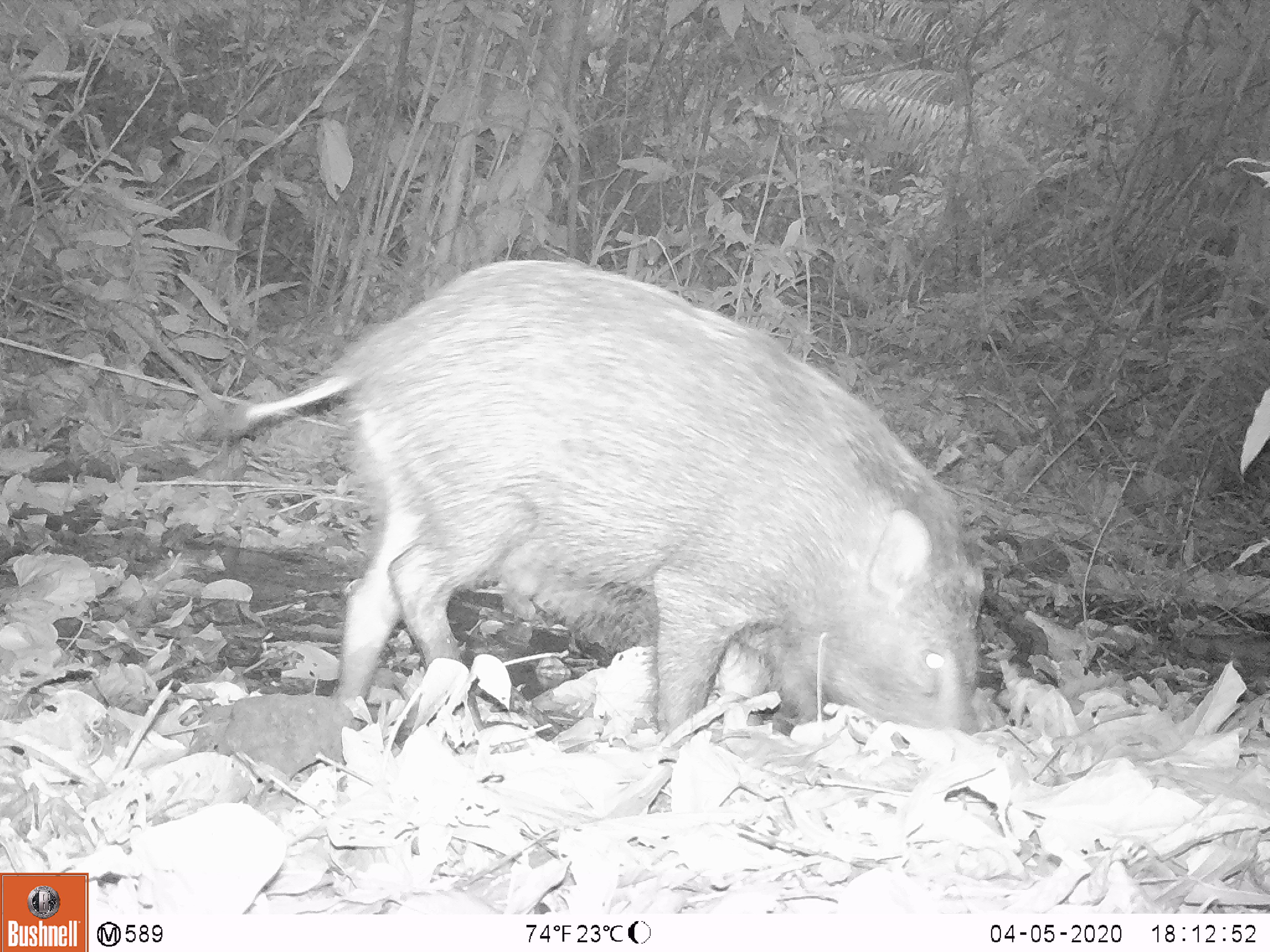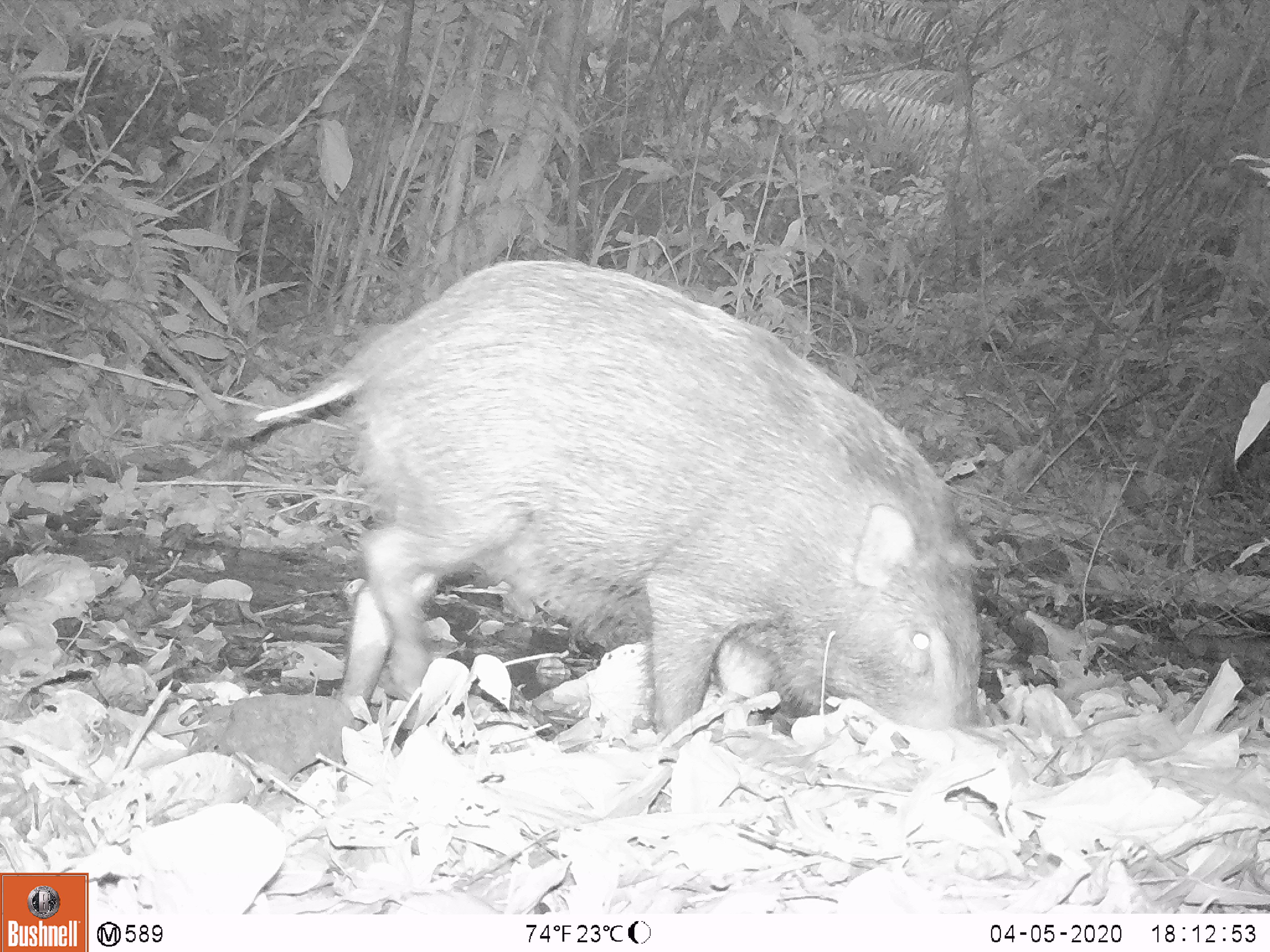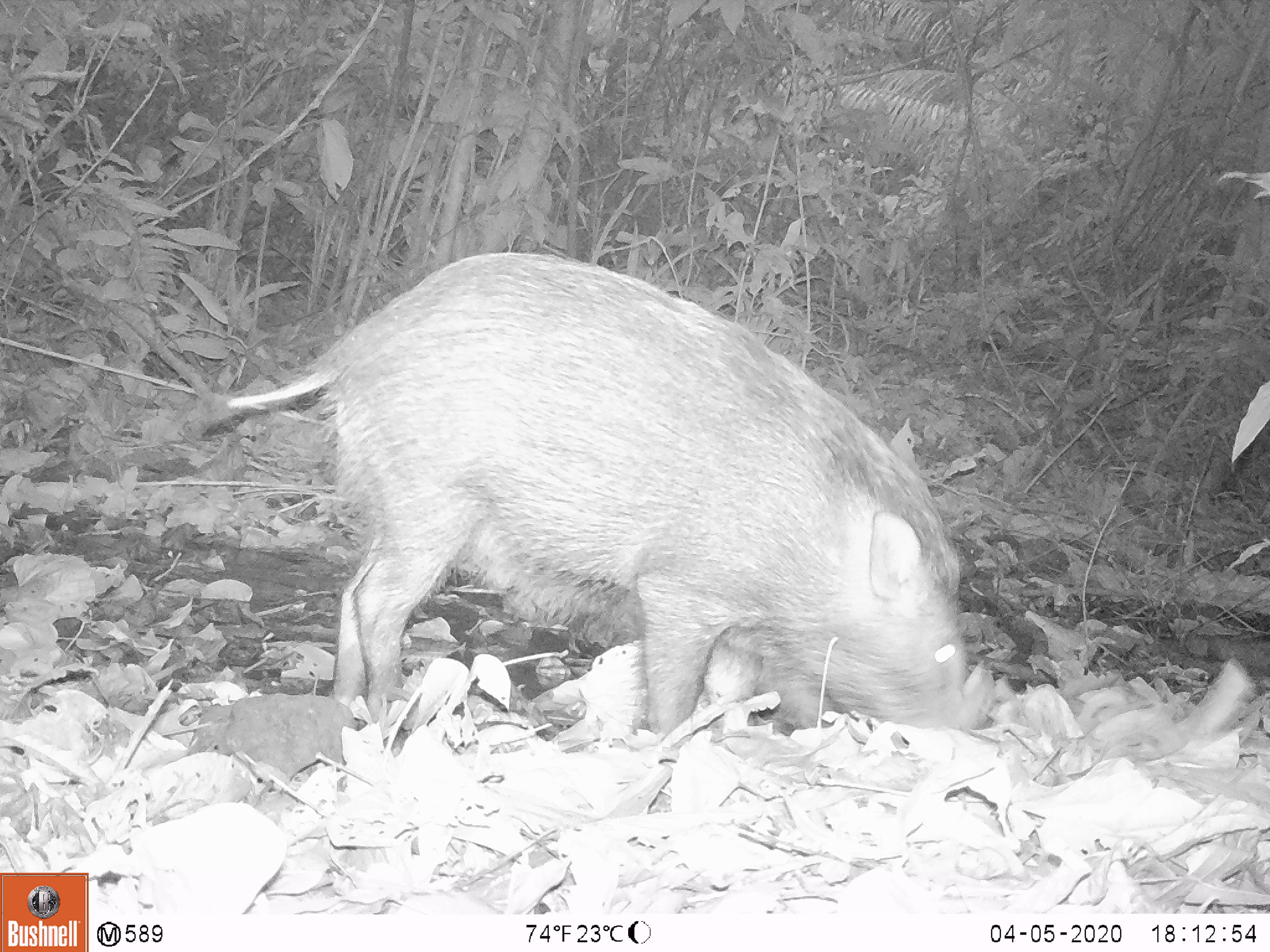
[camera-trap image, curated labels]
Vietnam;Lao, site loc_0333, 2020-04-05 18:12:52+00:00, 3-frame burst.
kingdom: Animalia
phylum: Chordata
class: Mammalia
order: Artiodactyla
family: Suidae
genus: Sus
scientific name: Sus scrofa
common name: eurasian wild pig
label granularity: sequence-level